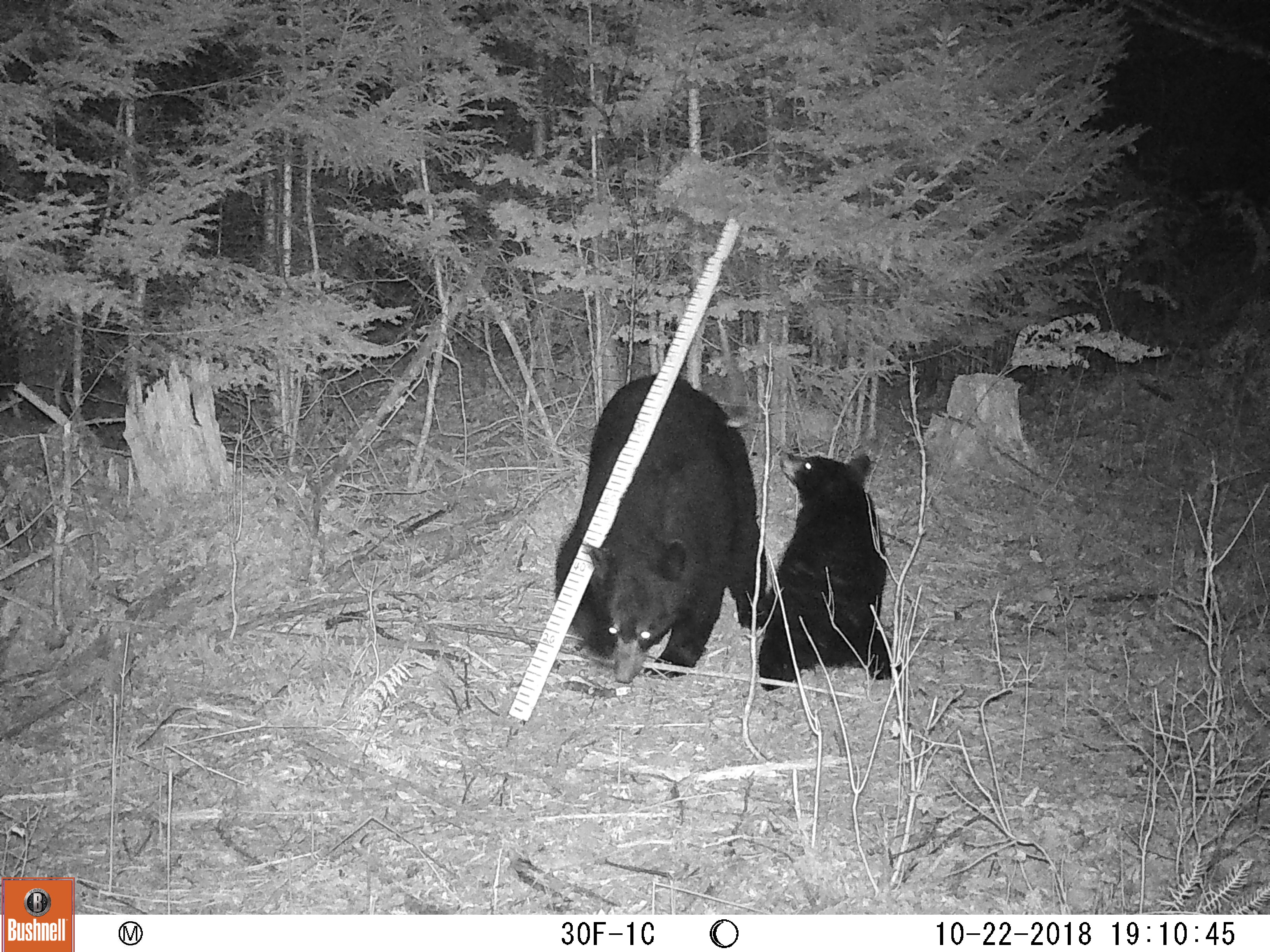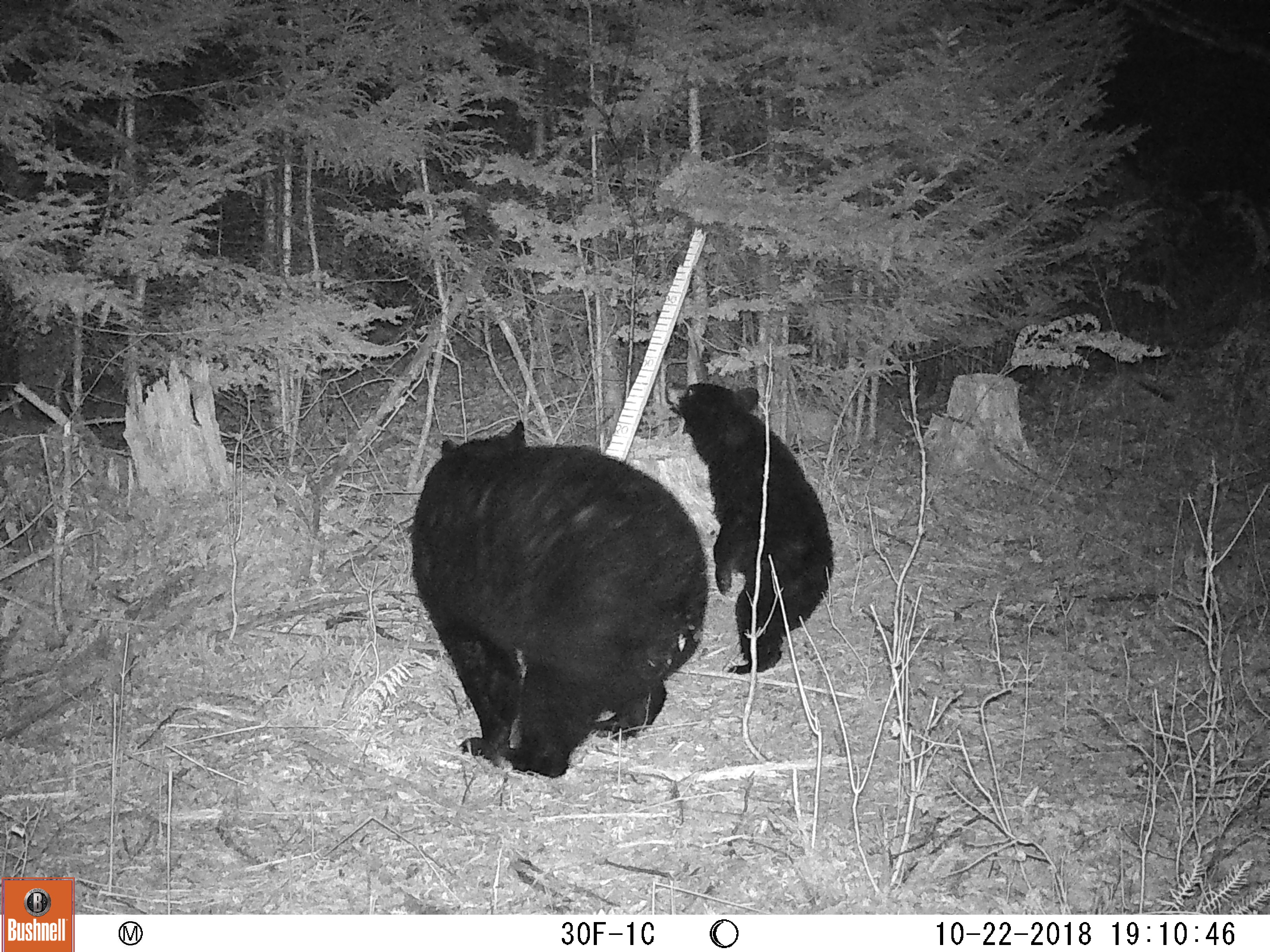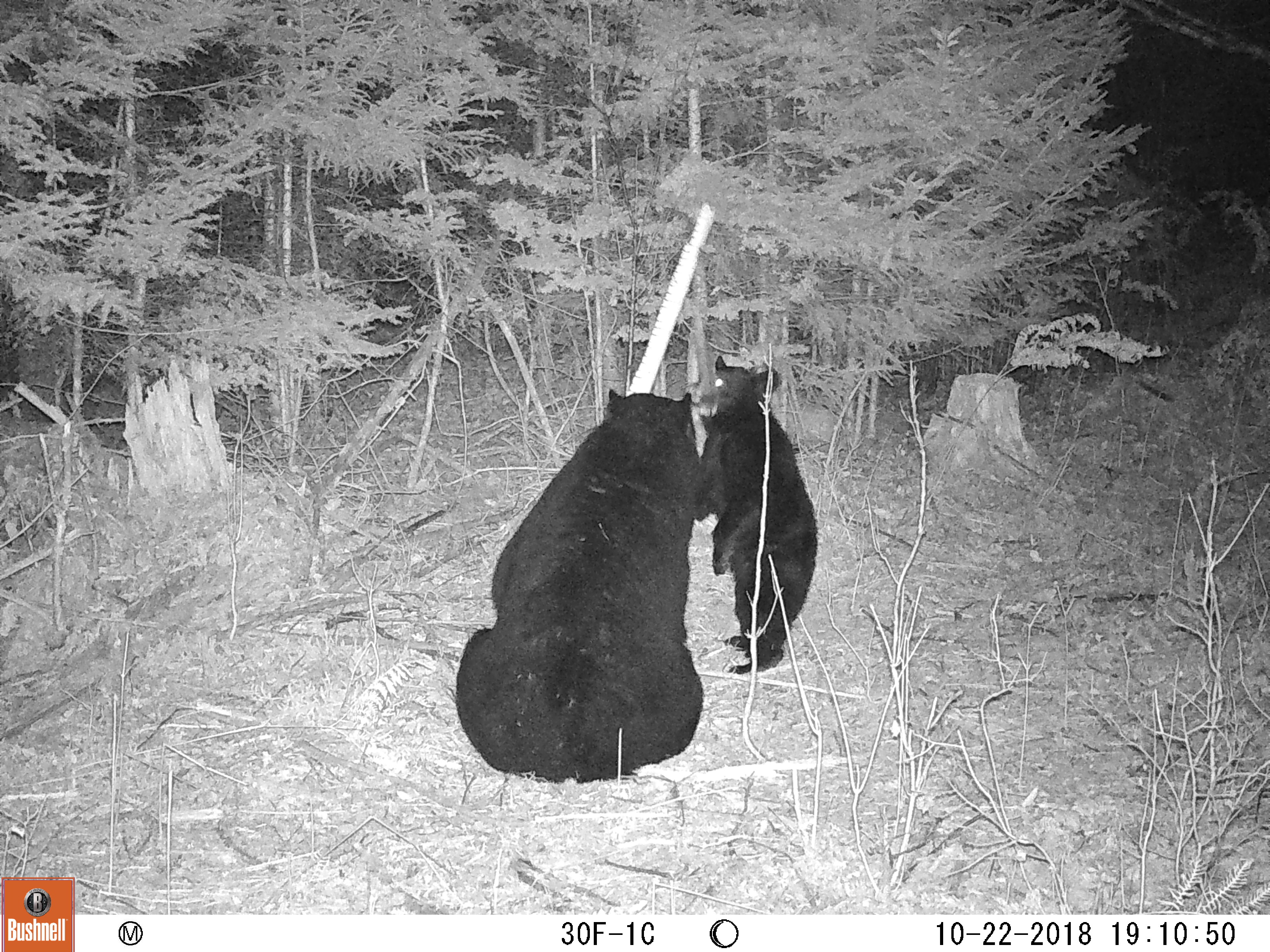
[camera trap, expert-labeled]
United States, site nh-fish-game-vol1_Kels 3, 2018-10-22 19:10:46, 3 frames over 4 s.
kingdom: Animalia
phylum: Chordata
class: Mammalia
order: Carnivora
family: Ursidae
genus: Ursus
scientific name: Ursus americanus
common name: black bear